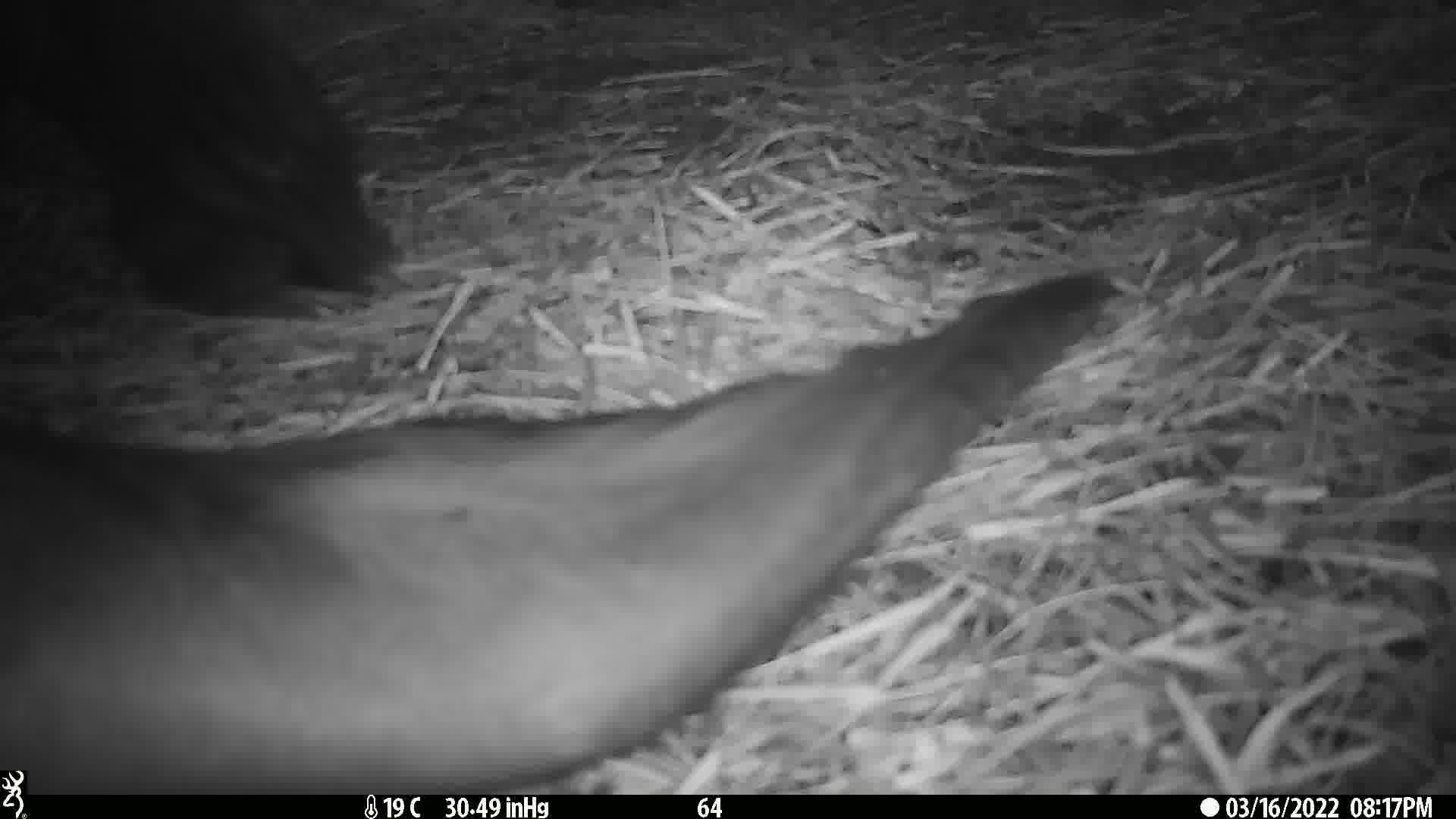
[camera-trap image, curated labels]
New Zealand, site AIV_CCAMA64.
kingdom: Animalia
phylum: Chordata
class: Mammalia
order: Carnivora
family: Otariidae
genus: Phocarctos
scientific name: Phocarctos hookeri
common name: new zealand sea lion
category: sealion